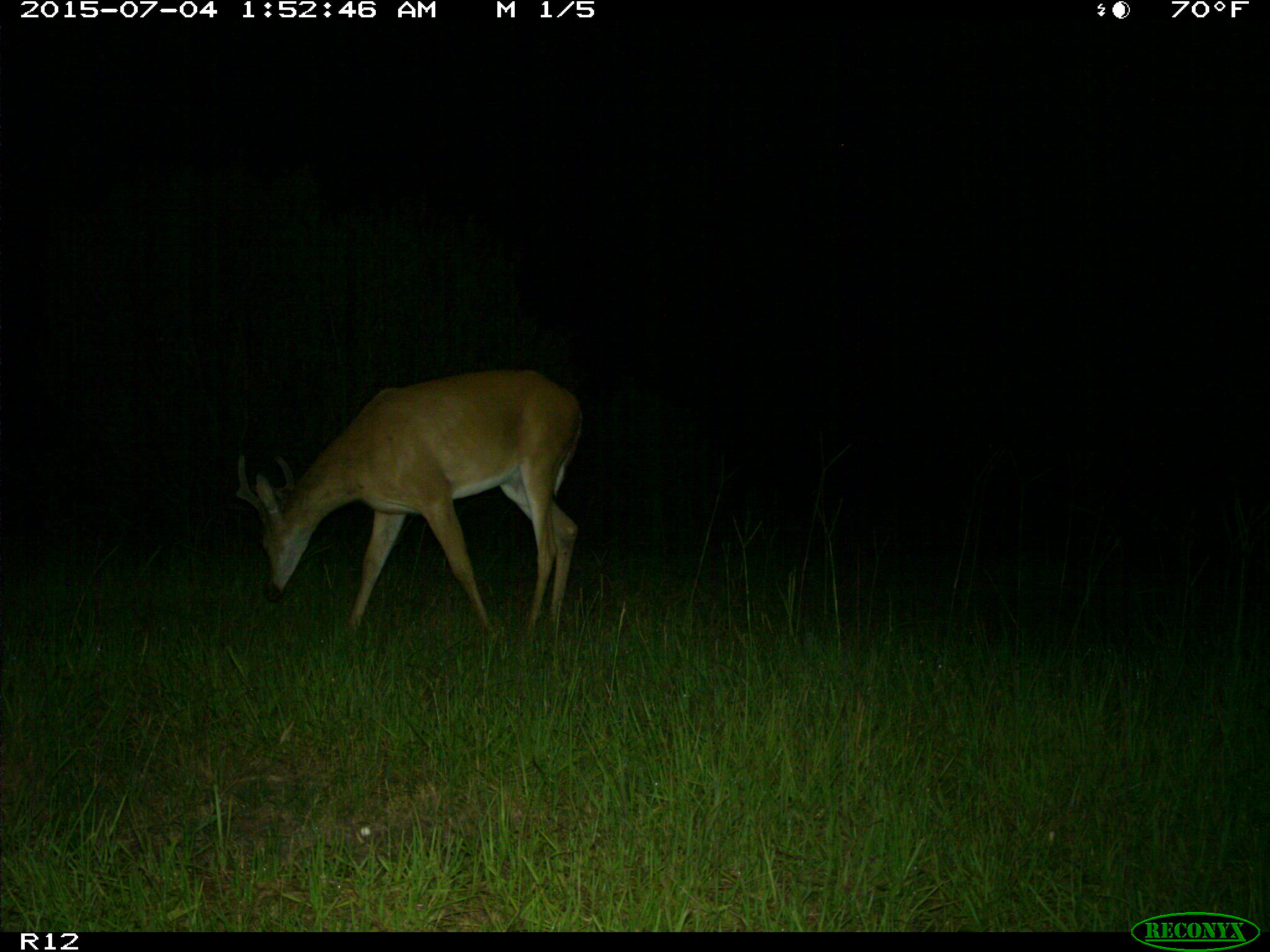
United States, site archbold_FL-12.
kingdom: Animalia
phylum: Chordata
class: Mammalia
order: Artiodactyla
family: Cervidae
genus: Odocoileus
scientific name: Odocoileus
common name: deer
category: unidentified deer